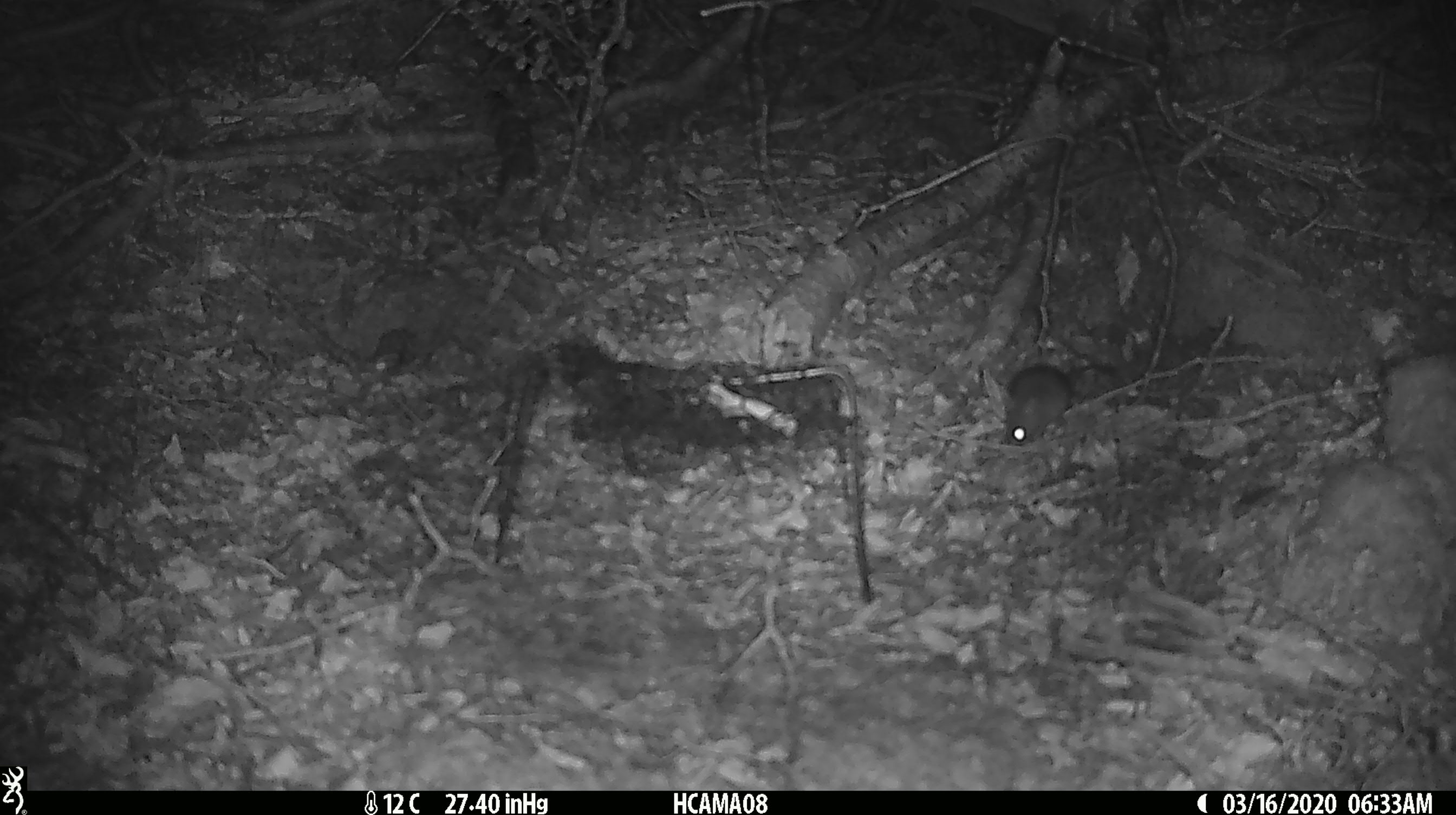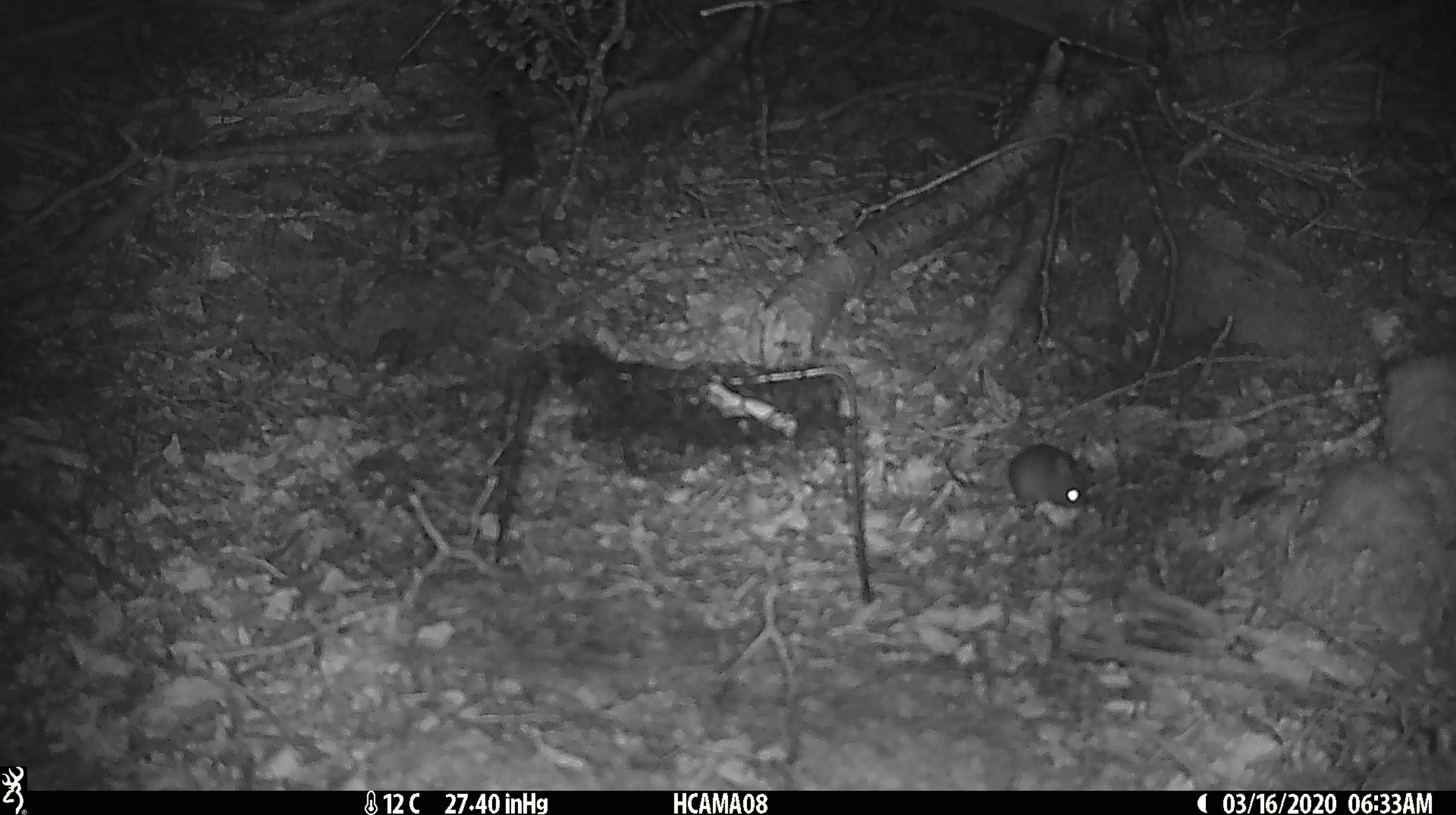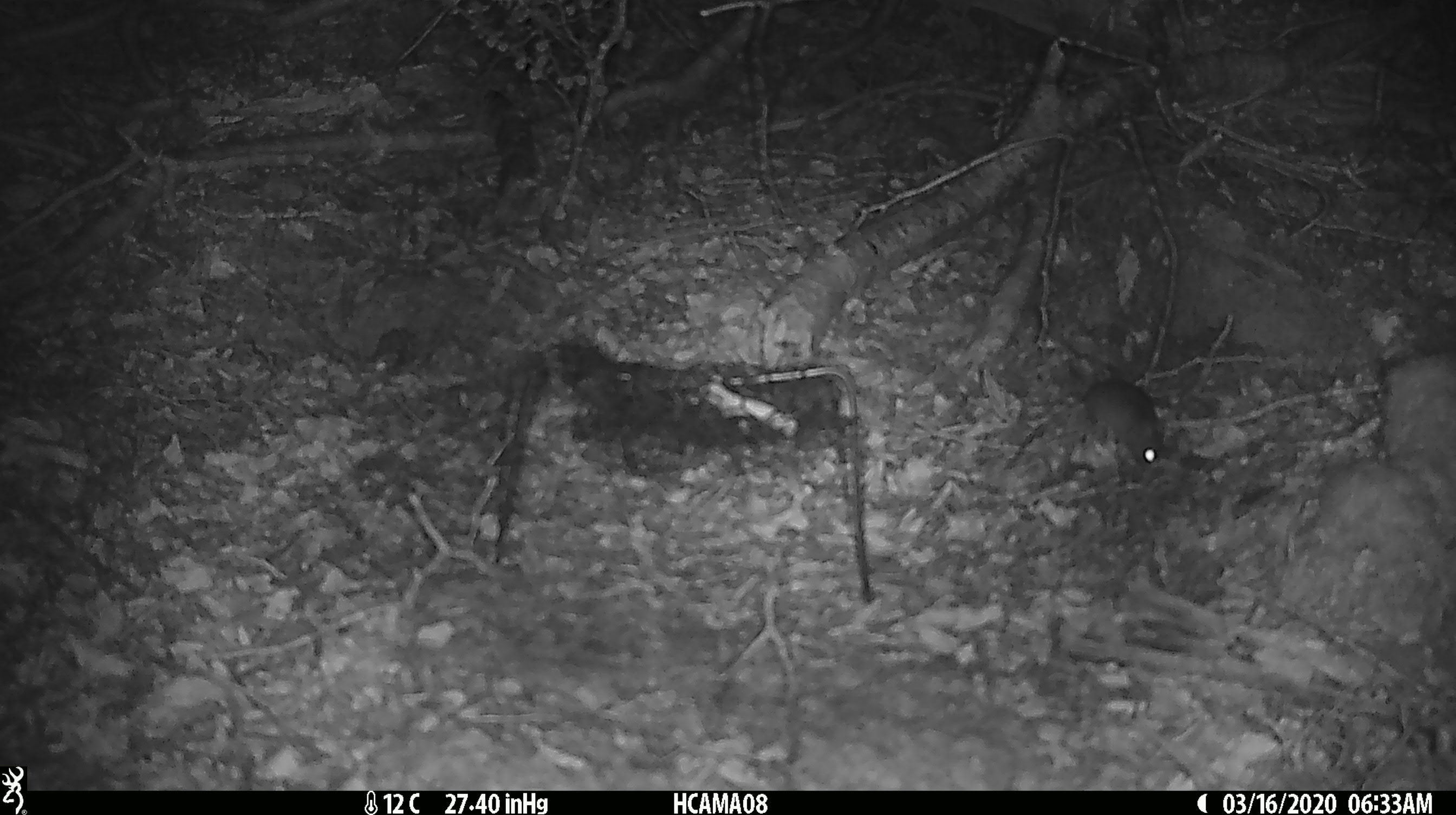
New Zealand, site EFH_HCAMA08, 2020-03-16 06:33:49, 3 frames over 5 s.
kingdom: Animalia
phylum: Chordata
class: Mammalia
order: Rodentia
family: Muridae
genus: Mus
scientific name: Mus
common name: mouse